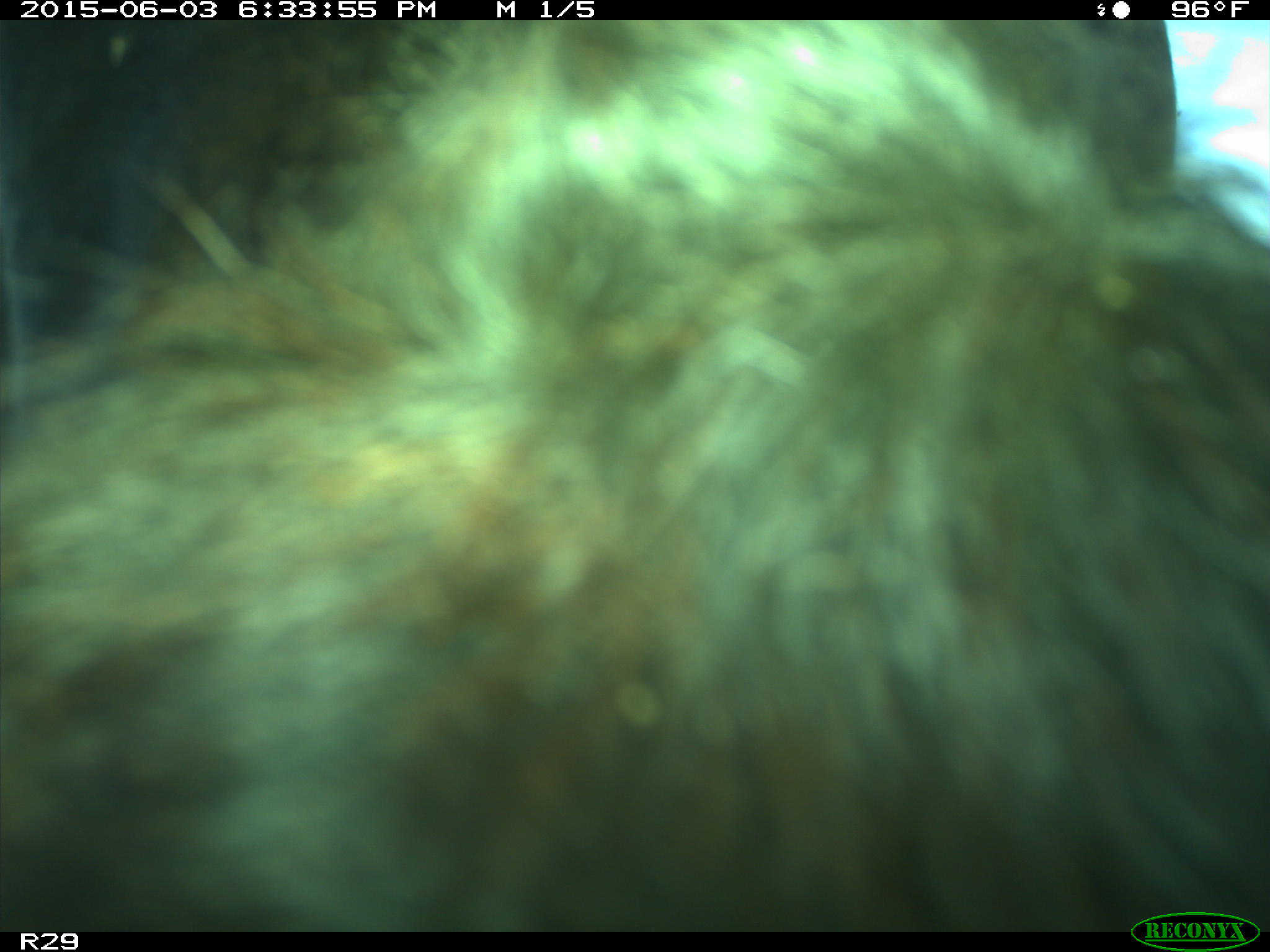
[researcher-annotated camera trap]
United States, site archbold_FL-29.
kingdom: Animalia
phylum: Chordata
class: Mammalia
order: Artiodactyla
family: Bovidae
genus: Bos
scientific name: Bos taurus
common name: domestic cow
Bos taurus (domestic cow).